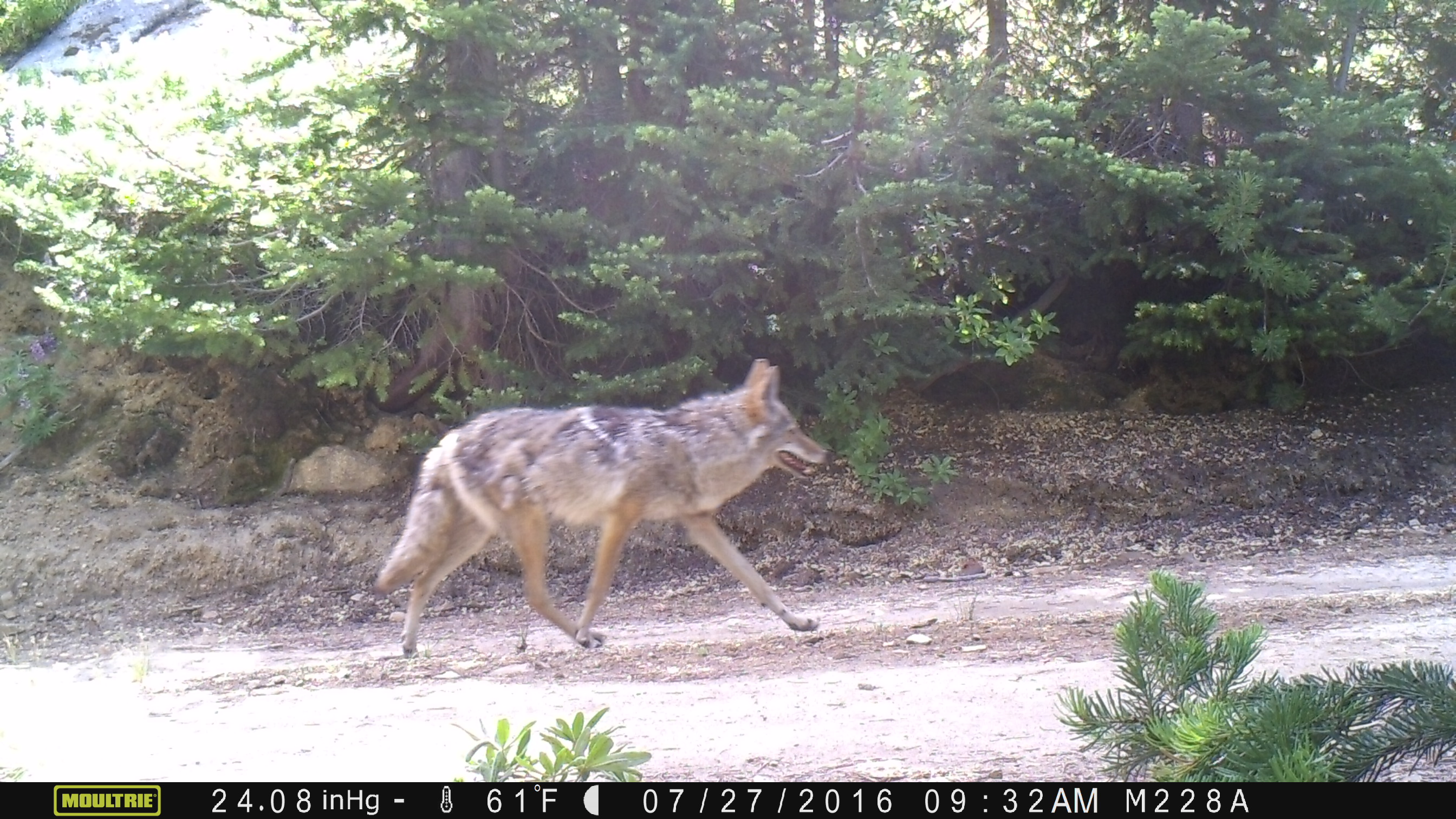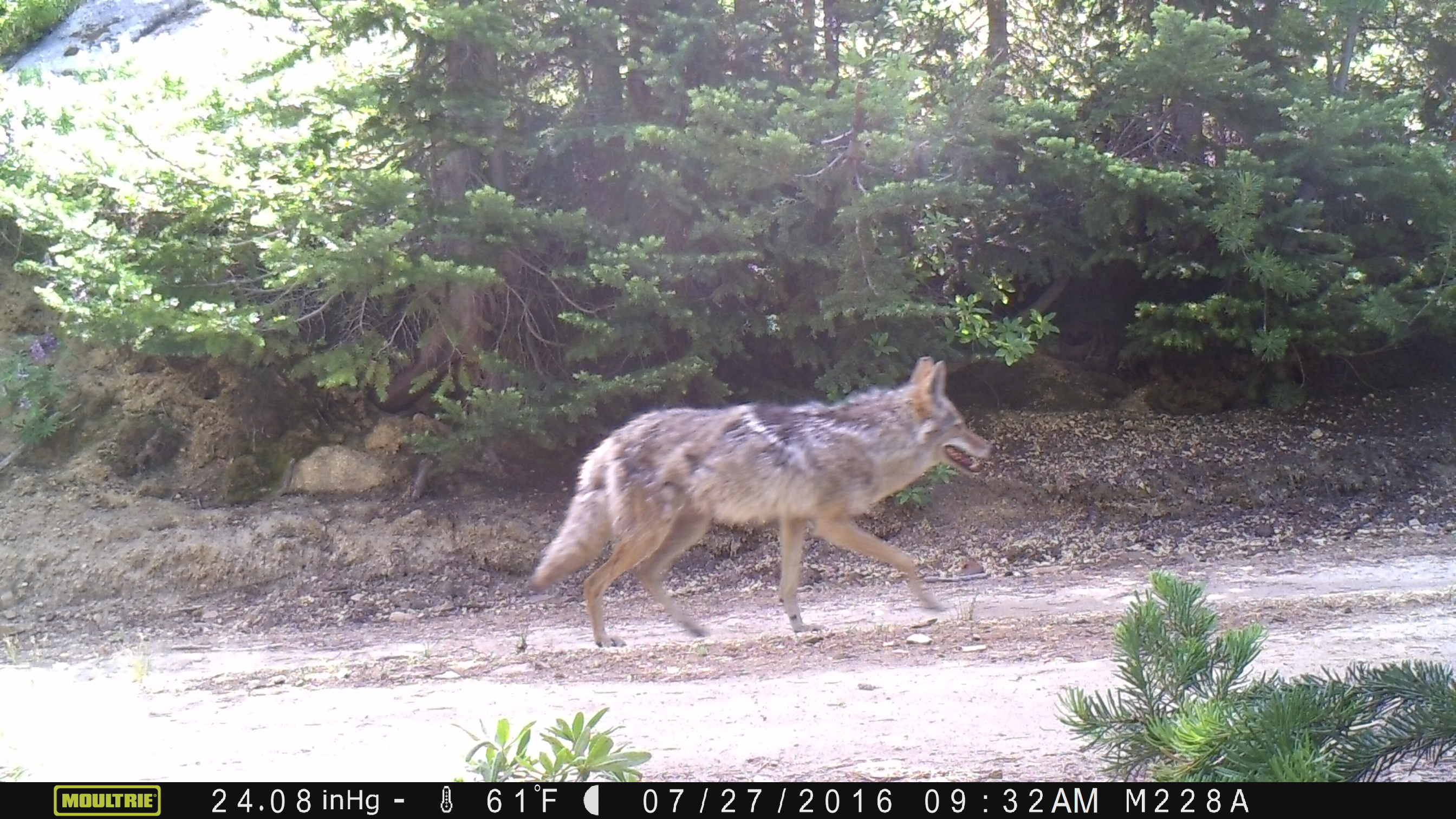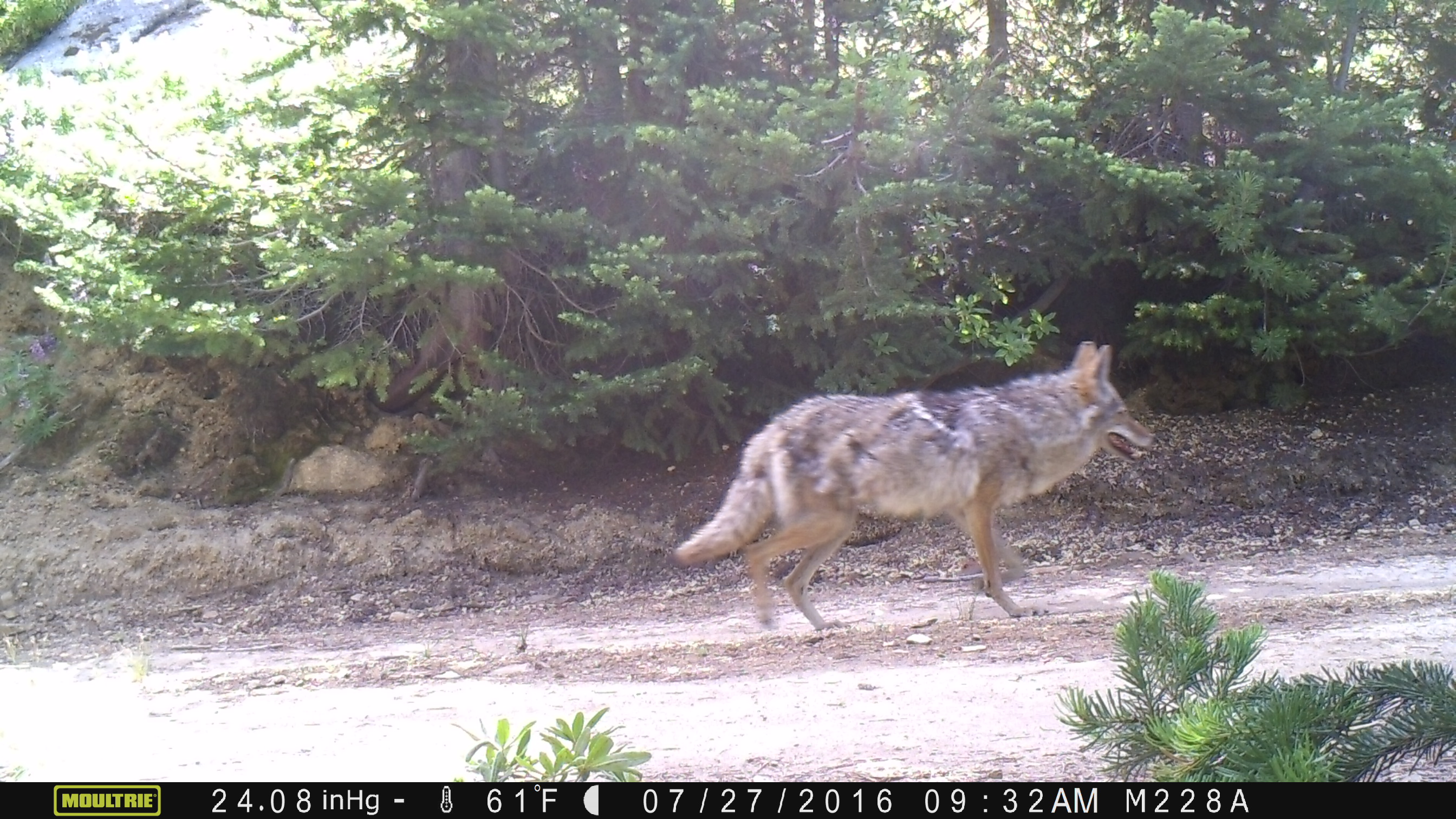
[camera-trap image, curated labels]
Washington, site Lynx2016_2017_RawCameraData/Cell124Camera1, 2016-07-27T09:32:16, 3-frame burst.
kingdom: Animalia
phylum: Chordata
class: Mammalia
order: Carnivora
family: Canidae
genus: Canis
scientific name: Canis latrans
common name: coyote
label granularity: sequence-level